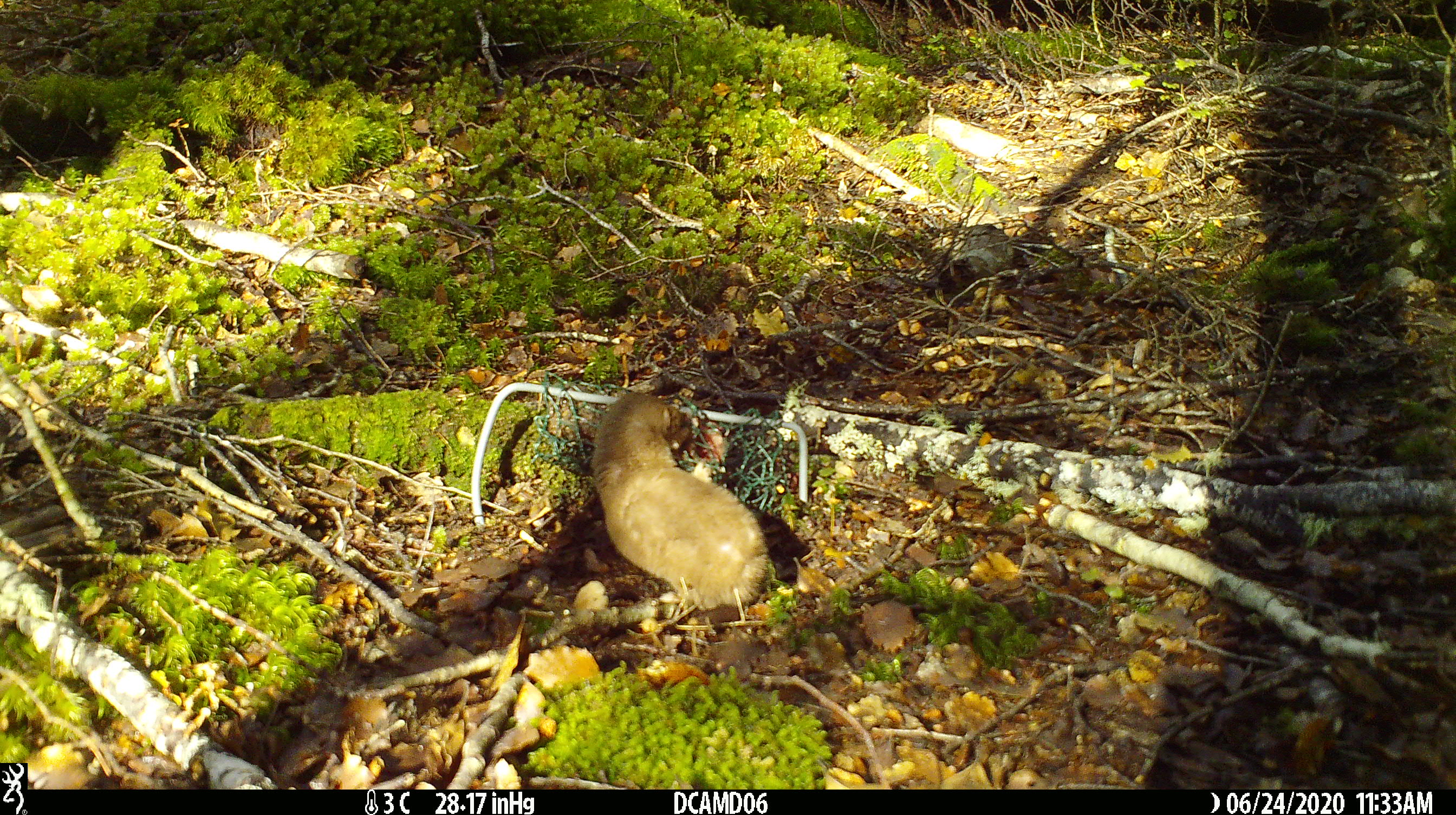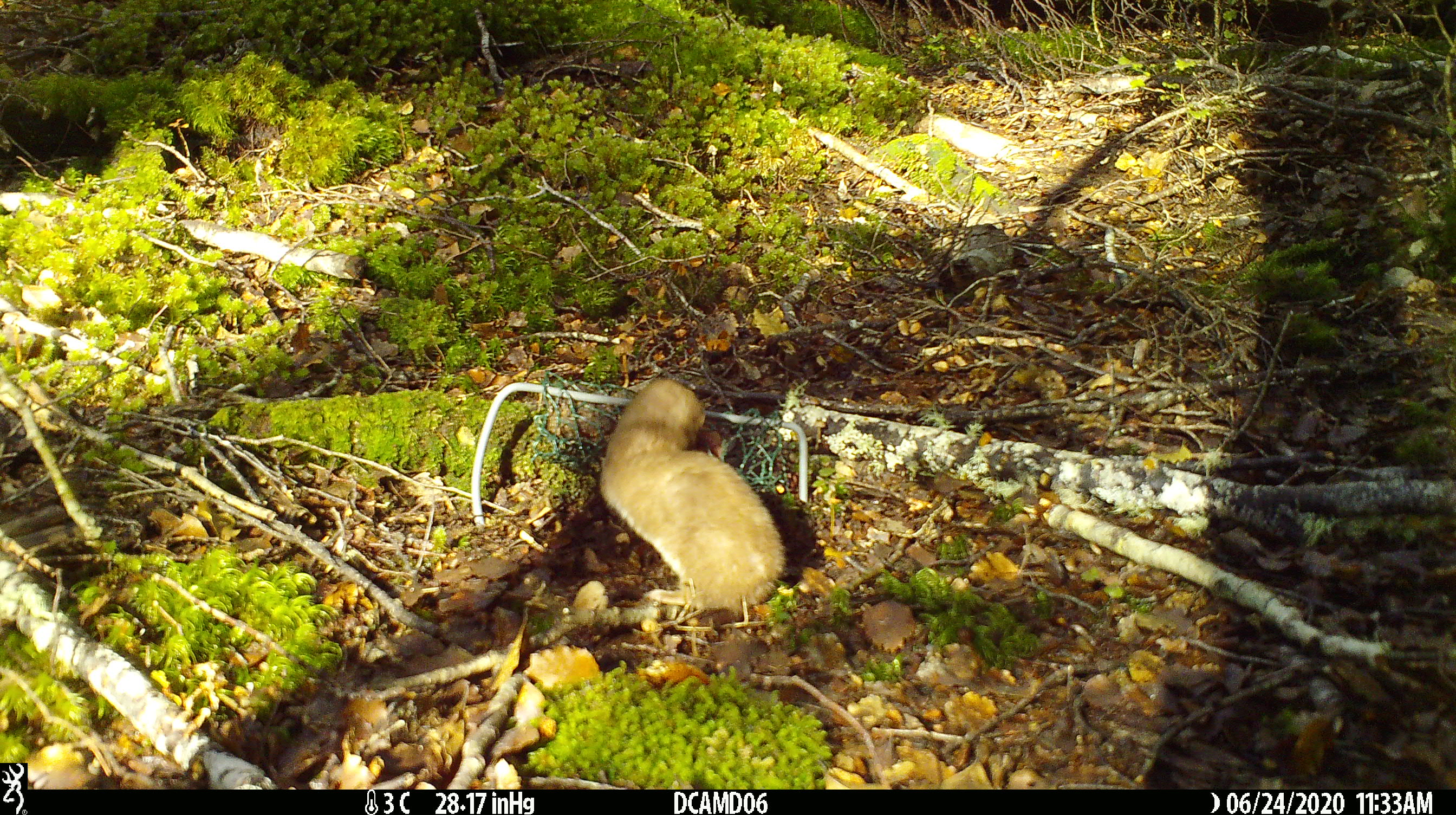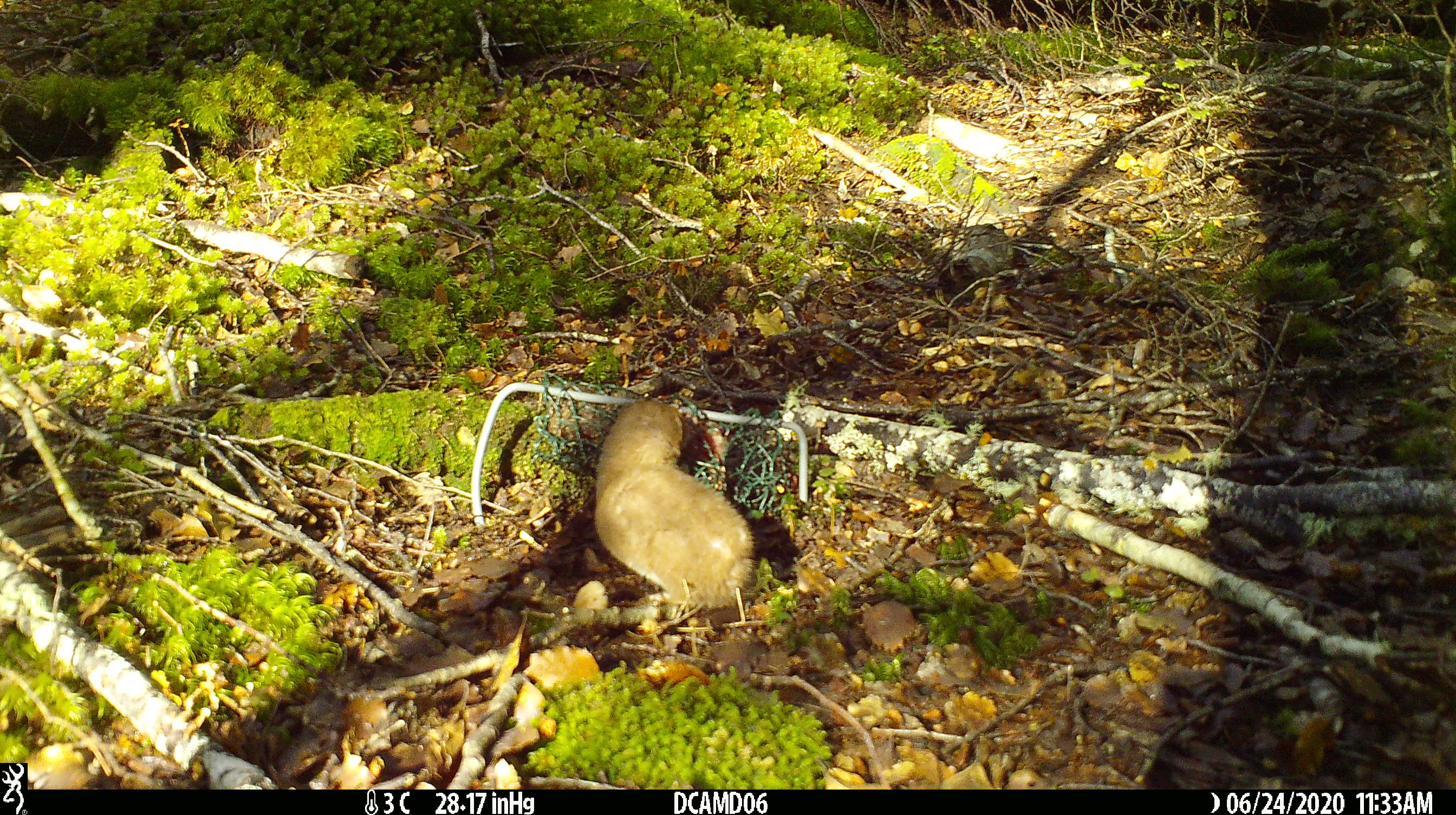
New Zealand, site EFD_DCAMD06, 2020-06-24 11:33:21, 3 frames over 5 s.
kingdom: Animalia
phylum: Chordata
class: Mammalia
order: Carnivora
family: Mustelidae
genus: Mustela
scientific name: Mustela nivalis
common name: least weasel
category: weasel